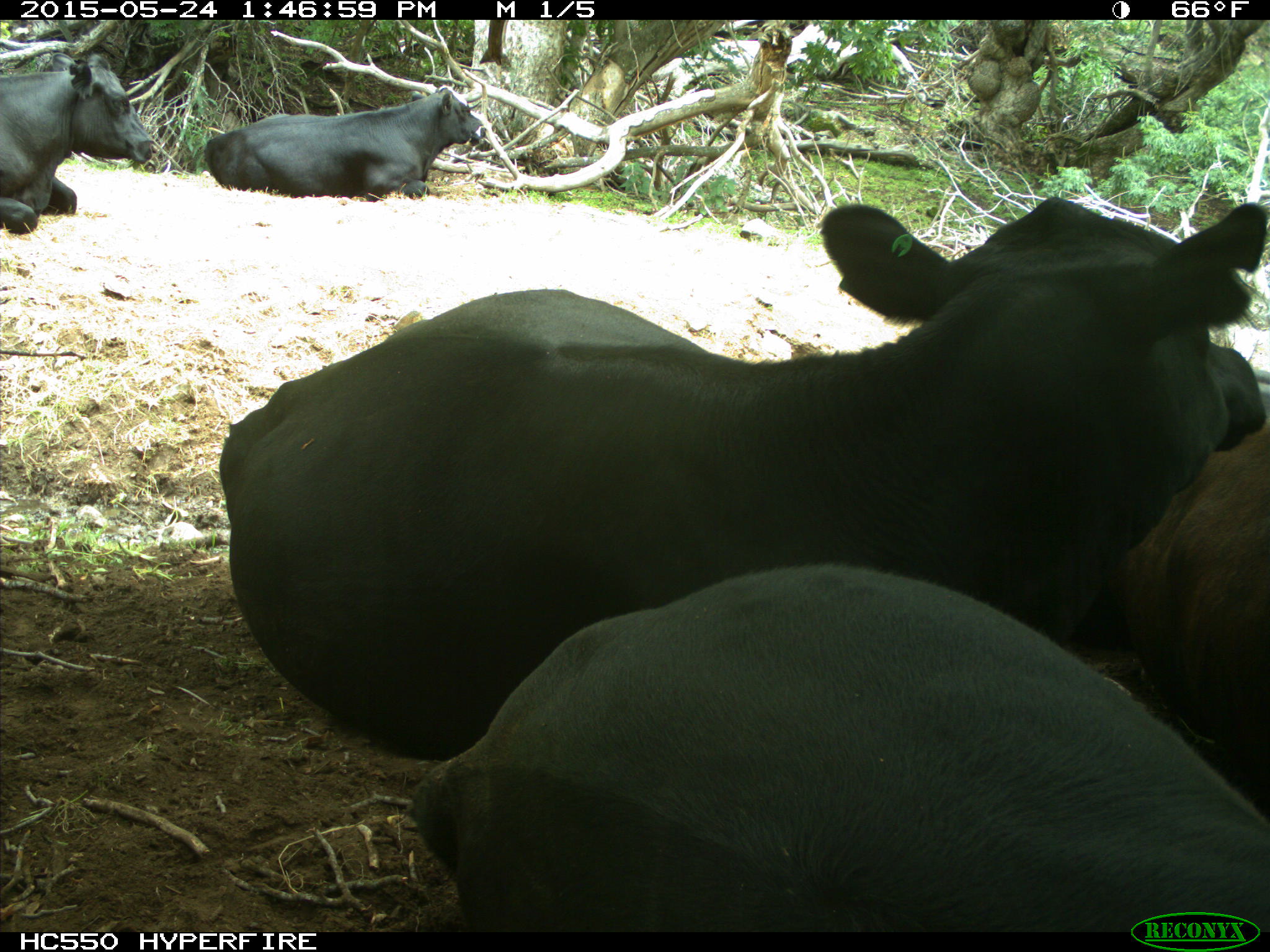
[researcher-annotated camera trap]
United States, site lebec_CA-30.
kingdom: Animalia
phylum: Chordata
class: Mammalia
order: Artiodactyla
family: Bovidae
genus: Bos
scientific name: Bos taurus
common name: domestic cow